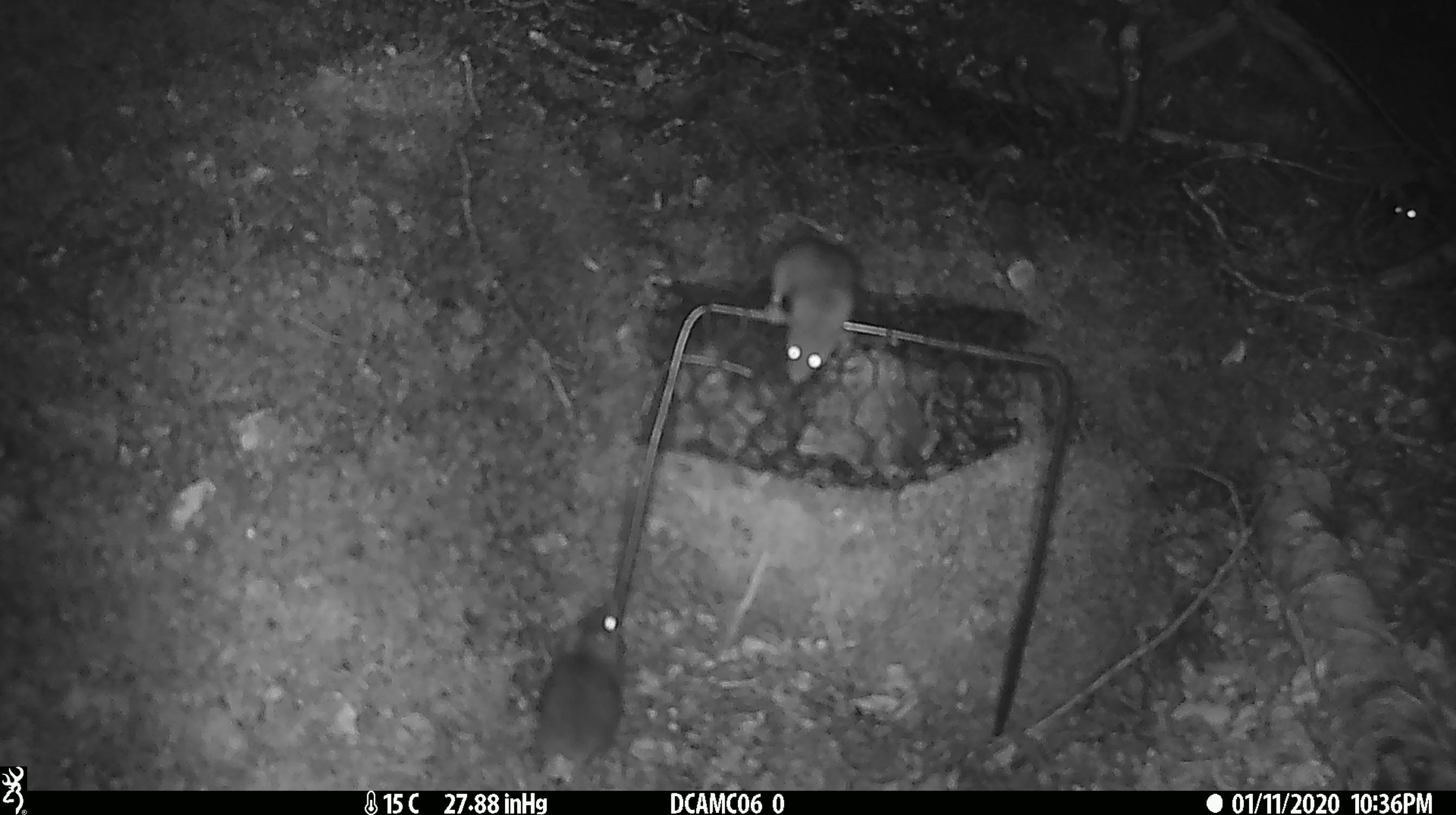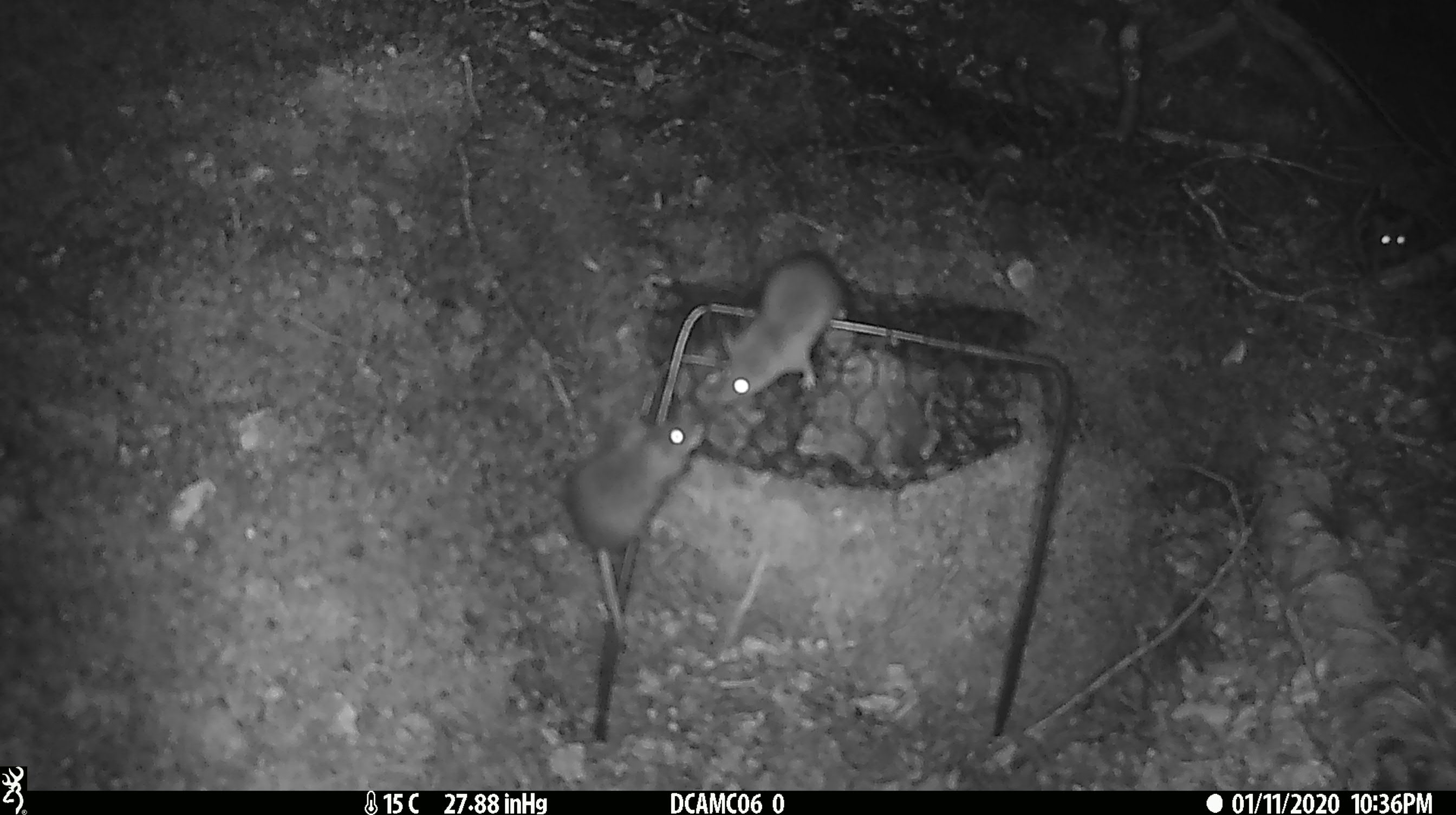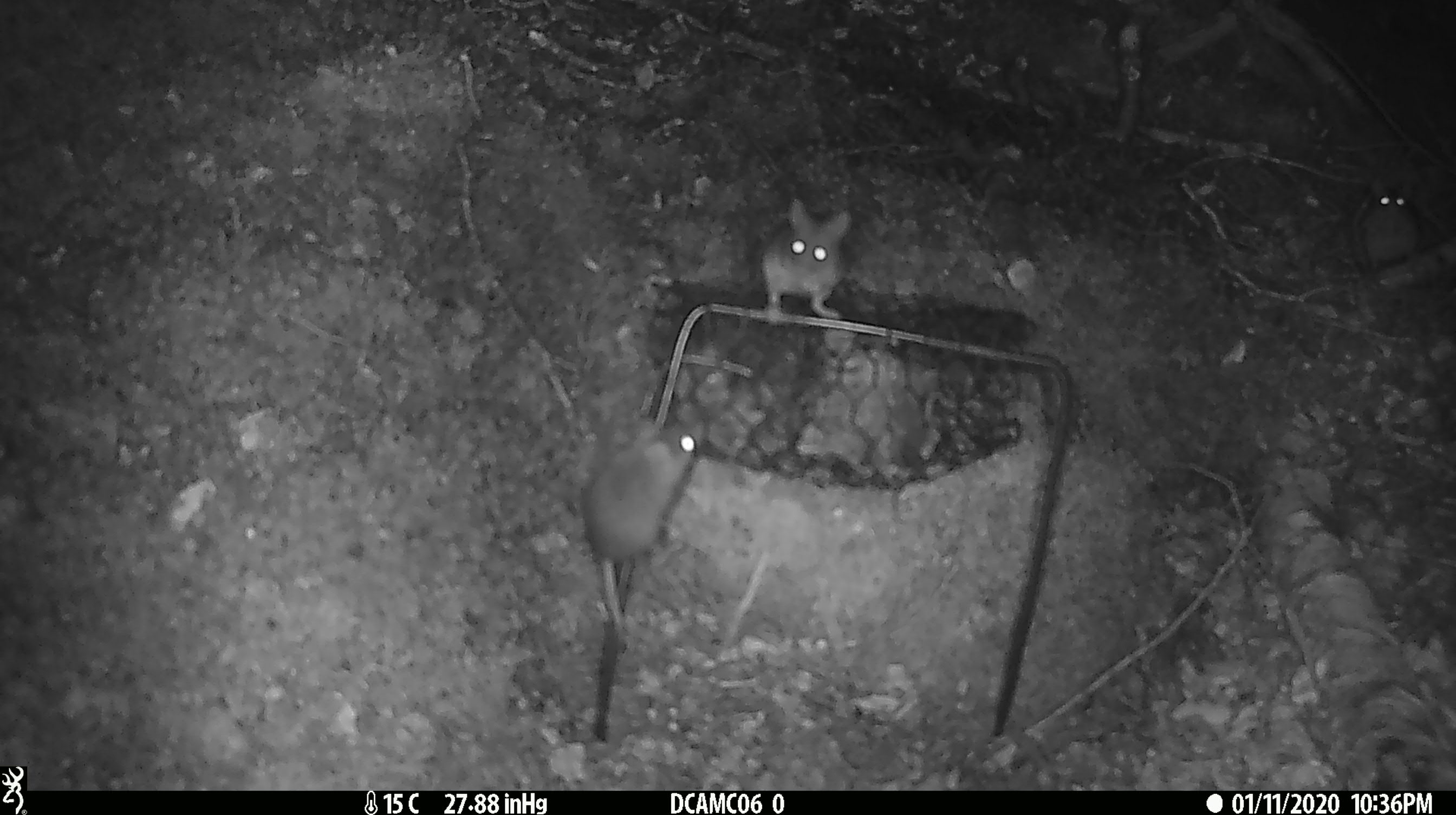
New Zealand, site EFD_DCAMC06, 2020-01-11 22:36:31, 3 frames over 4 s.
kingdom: Animalia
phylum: Chordata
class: Mammalia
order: Rodentia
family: Muridae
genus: Mus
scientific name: Mus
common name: mouse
Mouse (Mus).